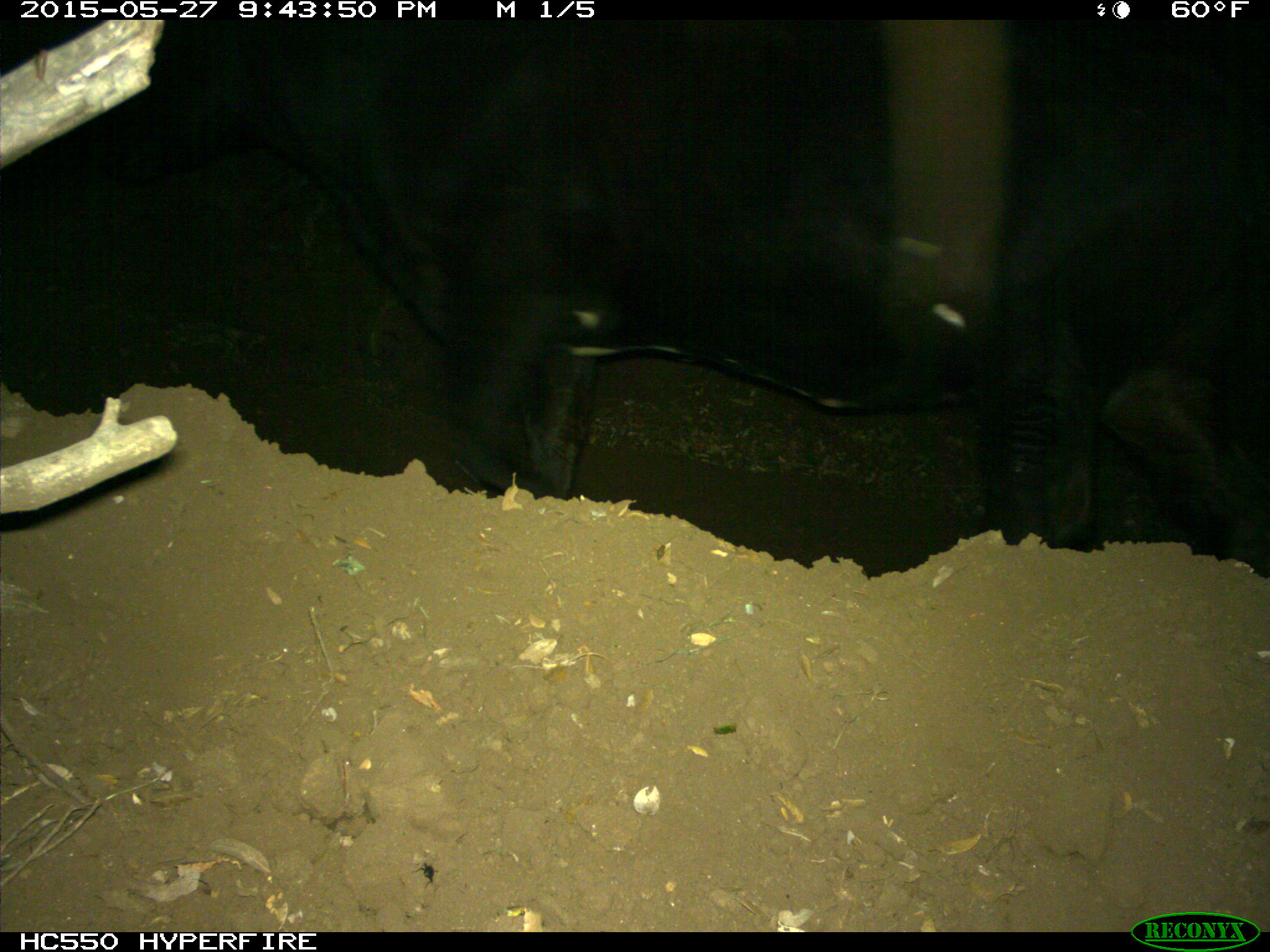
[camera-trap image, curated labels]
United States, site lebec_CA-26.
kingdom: Animalia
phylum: Chordata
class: Mammalia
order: Artiodactyla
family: Bovidae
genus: Bos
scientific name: Bos taurus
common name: domestic cow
Bos taurus (domestic cow).